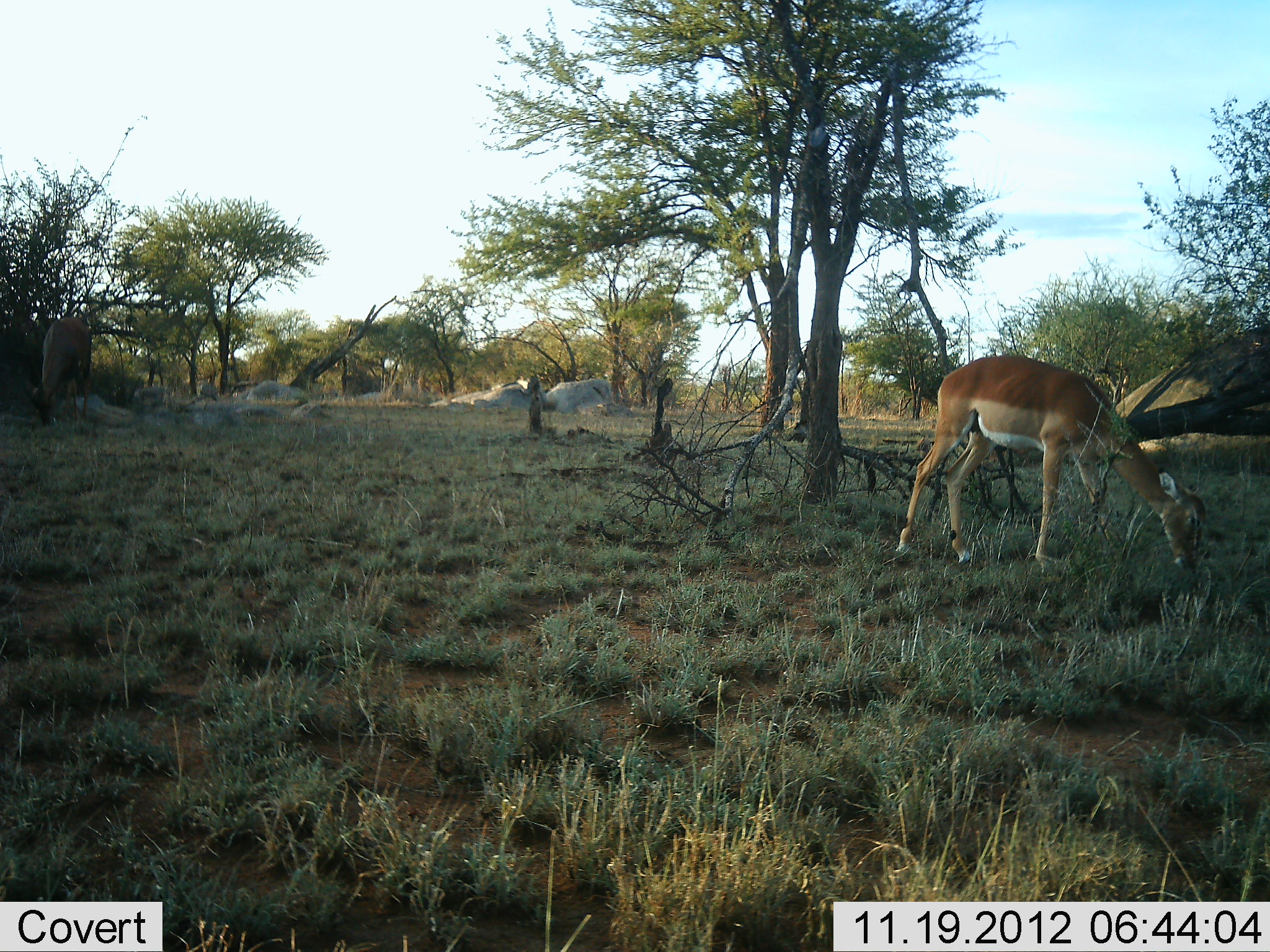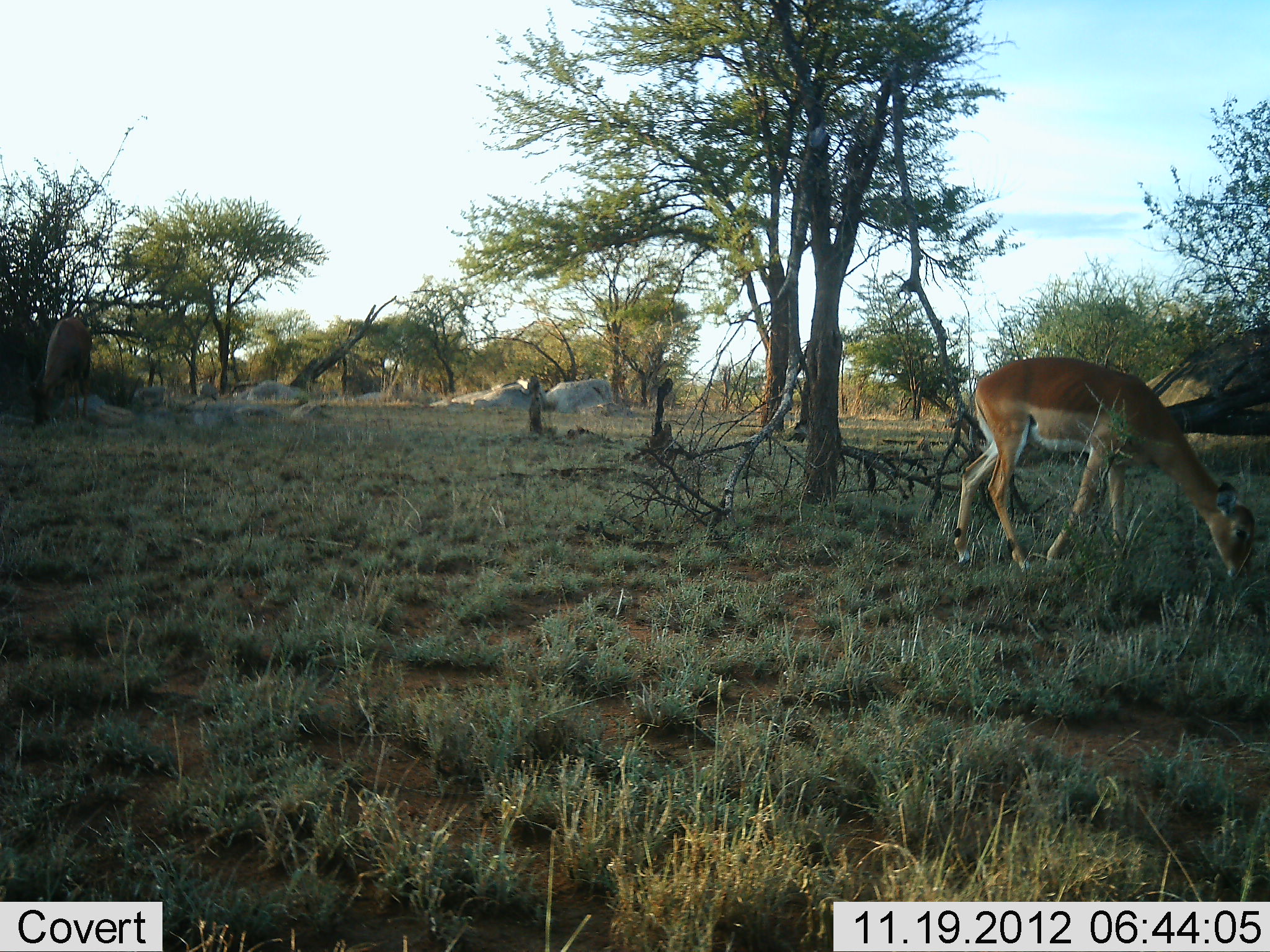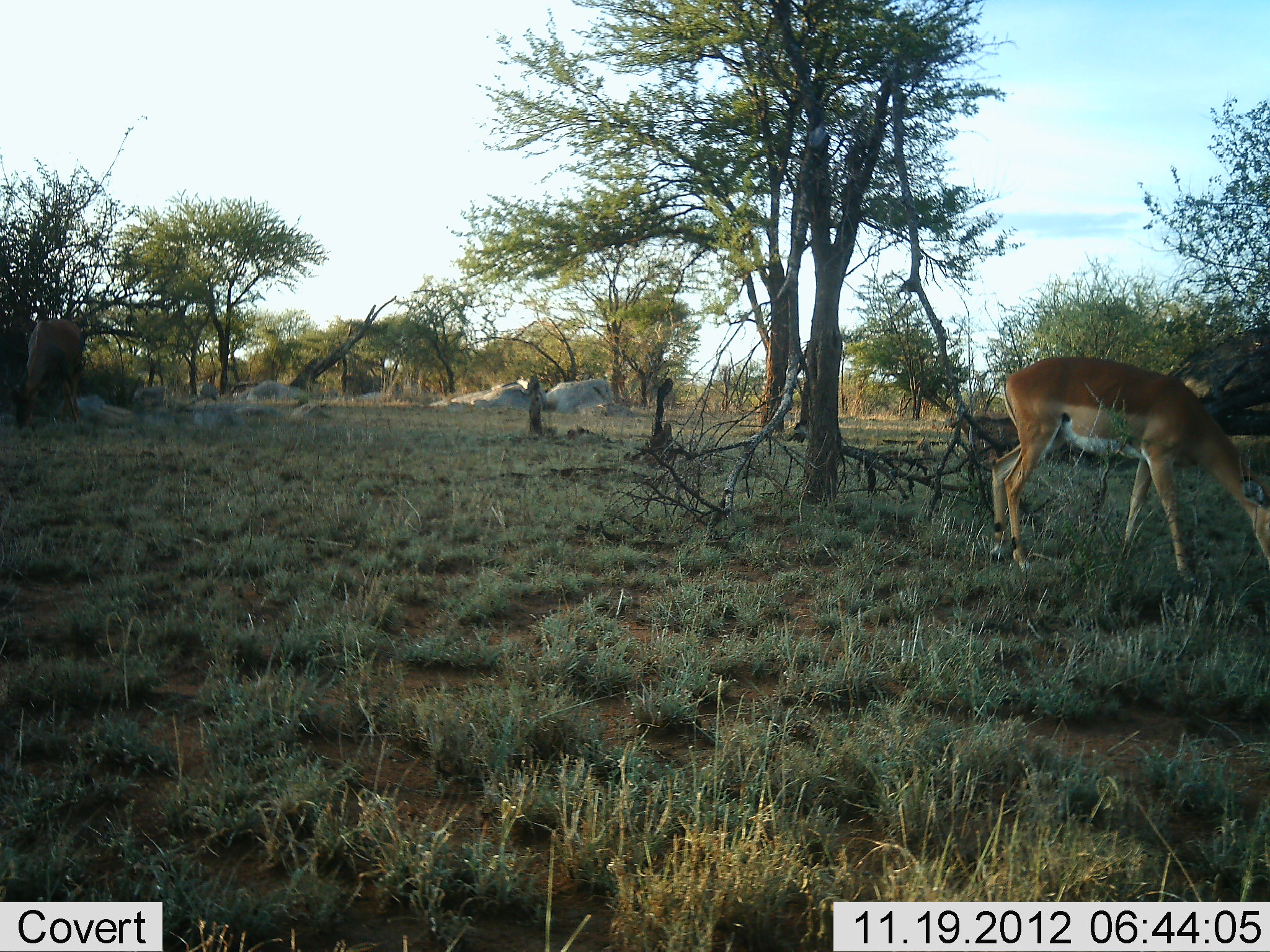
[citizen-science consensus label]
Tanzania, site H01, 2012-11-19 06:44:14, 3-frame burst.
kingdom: Animalia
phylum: Chordata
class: Mammalia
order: Artiodactyla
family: Bovidae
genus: Aepyceros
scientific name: Aepyceros melampus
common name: impala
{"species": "impala (Aepyceros melampus)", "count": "1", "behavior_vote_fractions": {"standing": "7%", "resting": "0%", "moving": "29%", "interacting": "0%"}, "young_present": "0%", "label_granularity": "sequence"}